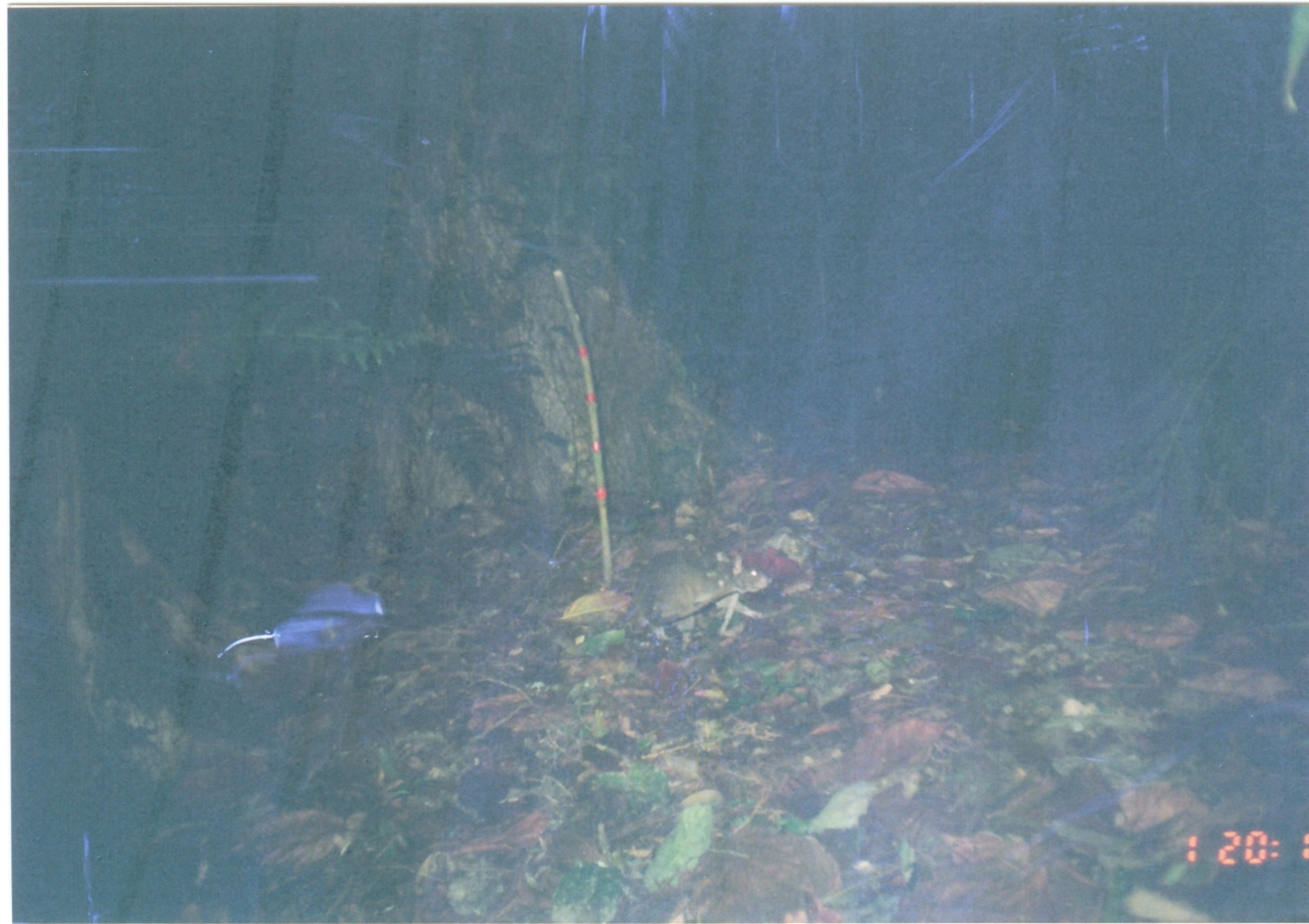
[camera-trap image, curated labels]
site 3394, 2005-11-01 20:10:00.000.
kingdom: Animalia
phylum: Chordata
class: Mammalia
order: Rodentia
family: Nesomyidae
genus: Cricetomys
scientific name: Cricetomys gambianus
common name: african giant pouched rat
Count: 1.